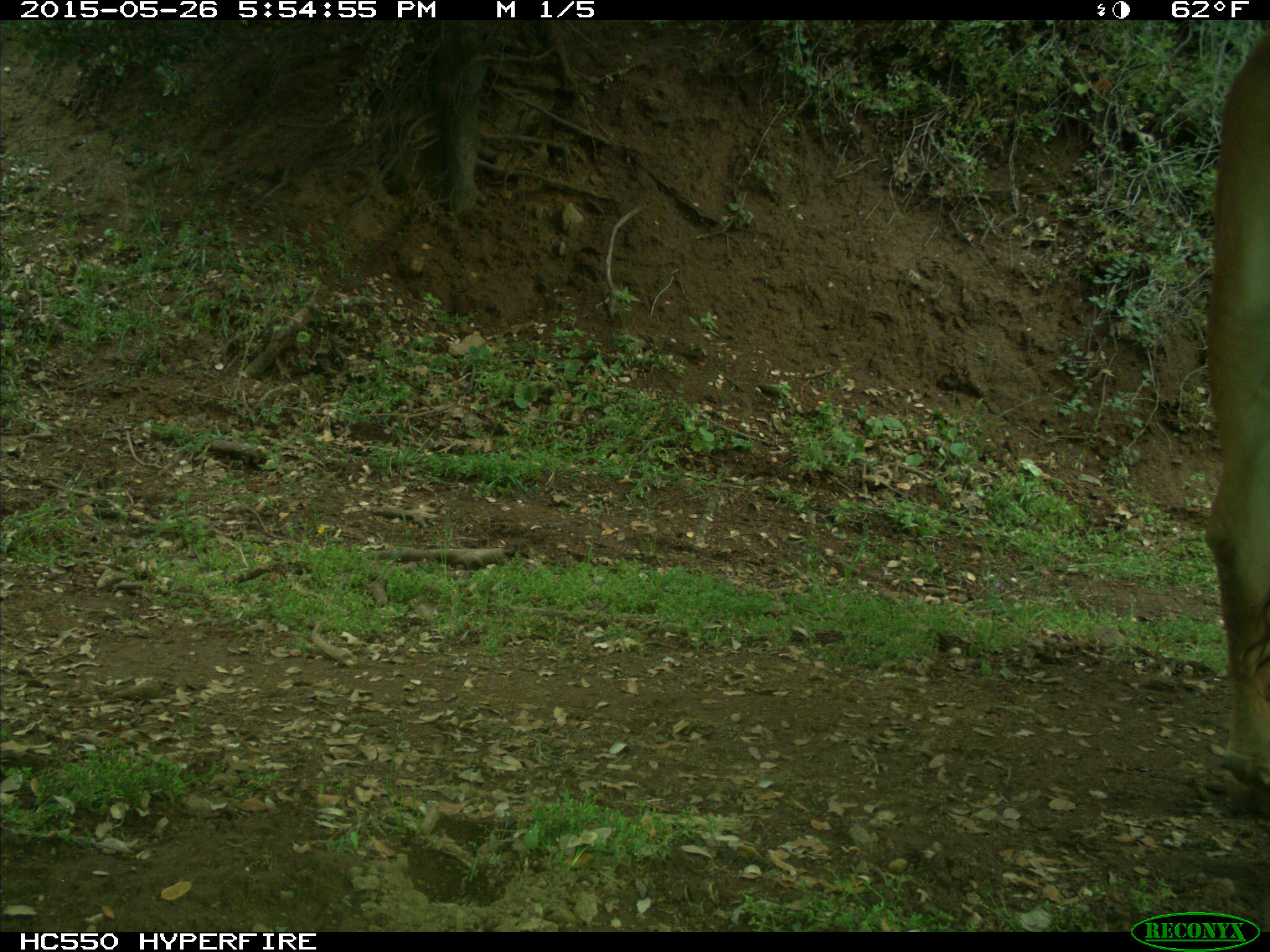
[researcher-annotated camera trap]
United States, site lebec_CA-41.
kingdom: Animalia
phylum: Chordata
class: Mammalia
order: Artiodactyla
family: Bovidae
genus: Bos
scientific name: Bos taurus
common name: domestic cow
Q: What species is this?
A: Bos taurus (domestic cow).